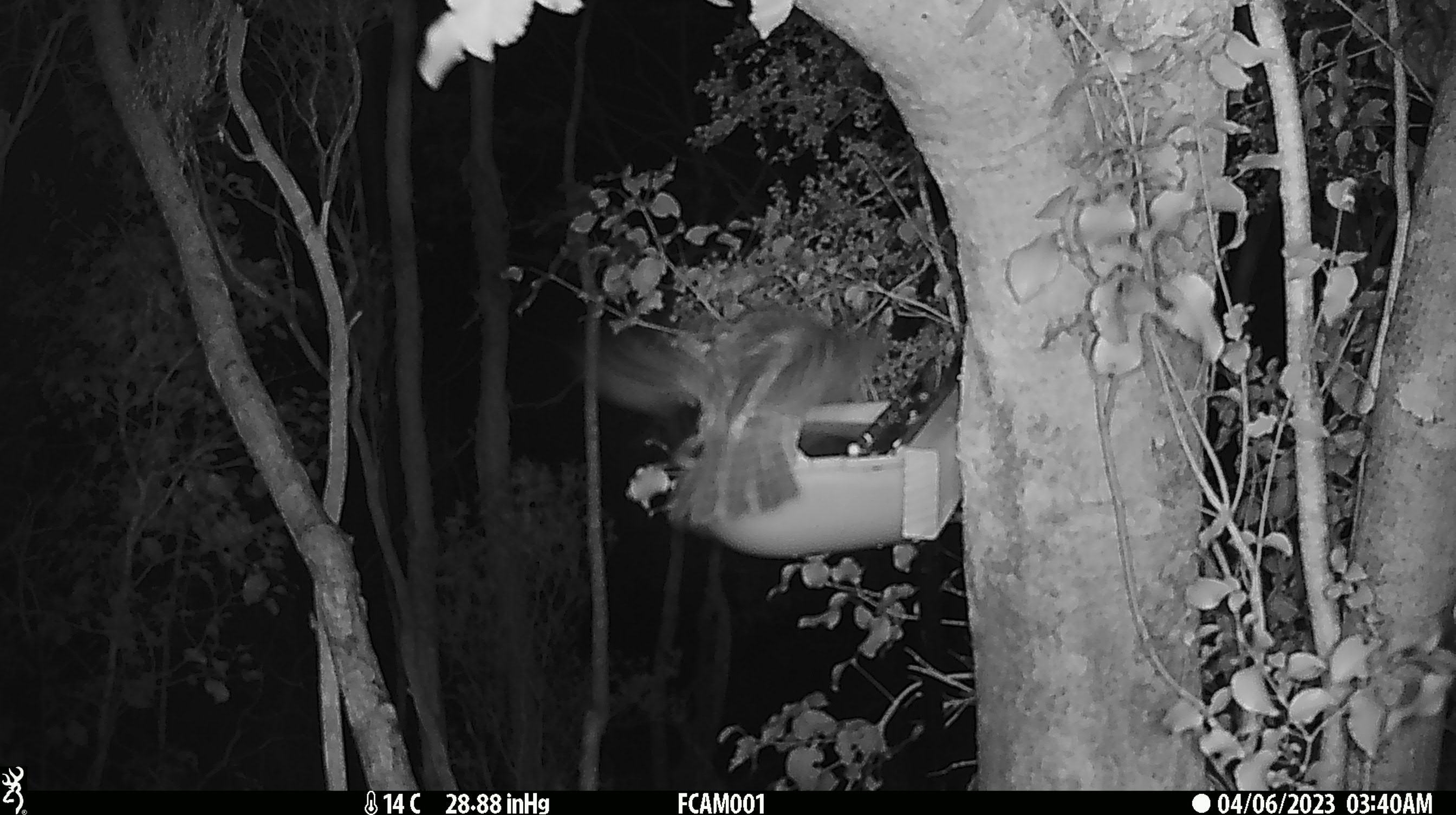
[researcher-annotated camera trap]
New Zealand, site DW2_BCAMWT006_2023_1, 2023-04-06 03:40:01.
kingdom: Animalia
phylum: Chordata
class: Aves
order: Strigiformes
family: Strigidae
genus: Ninox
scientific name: Ninox novaeseelandiae novaeseelandiae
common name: morepork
Morepork (Ninox novaeseelandiae novaeseelandiae).